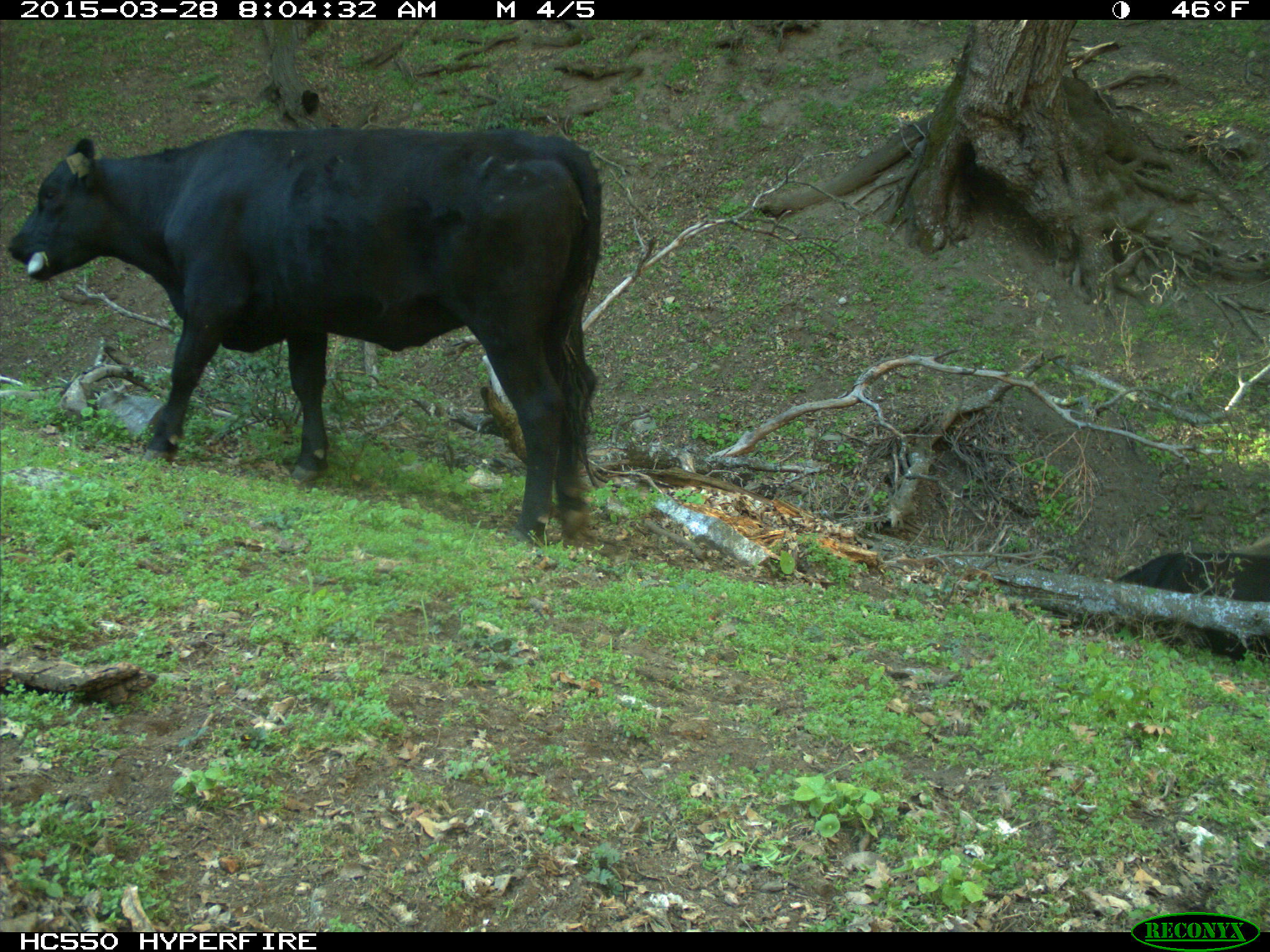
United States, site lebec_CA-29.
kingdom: Animalia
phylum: Chordata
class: Mammalia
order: Artiodactyla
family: Bovidae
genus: Bos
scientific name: Bos taurus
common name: domestic cow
Bos taurus (domestic cow).